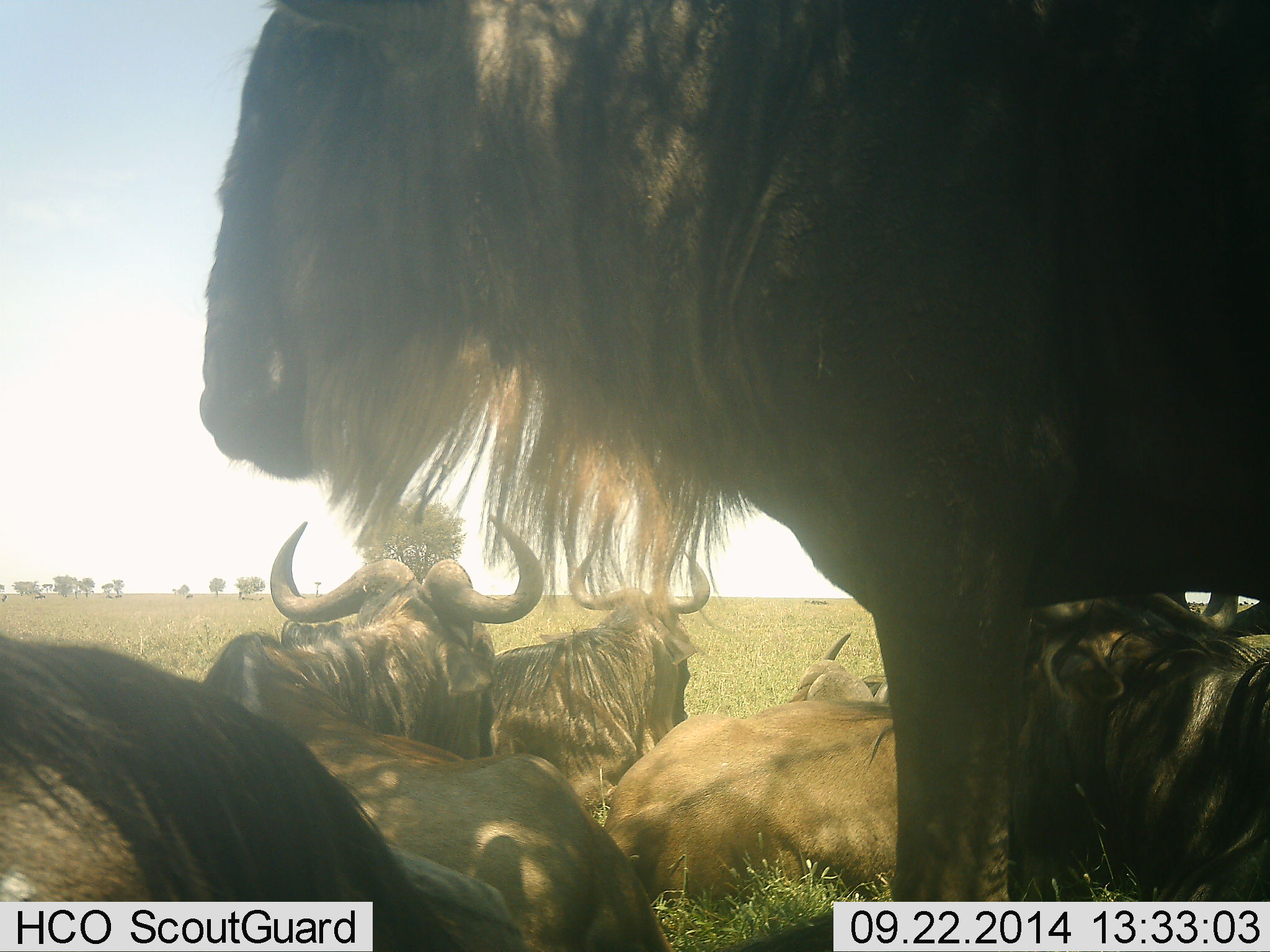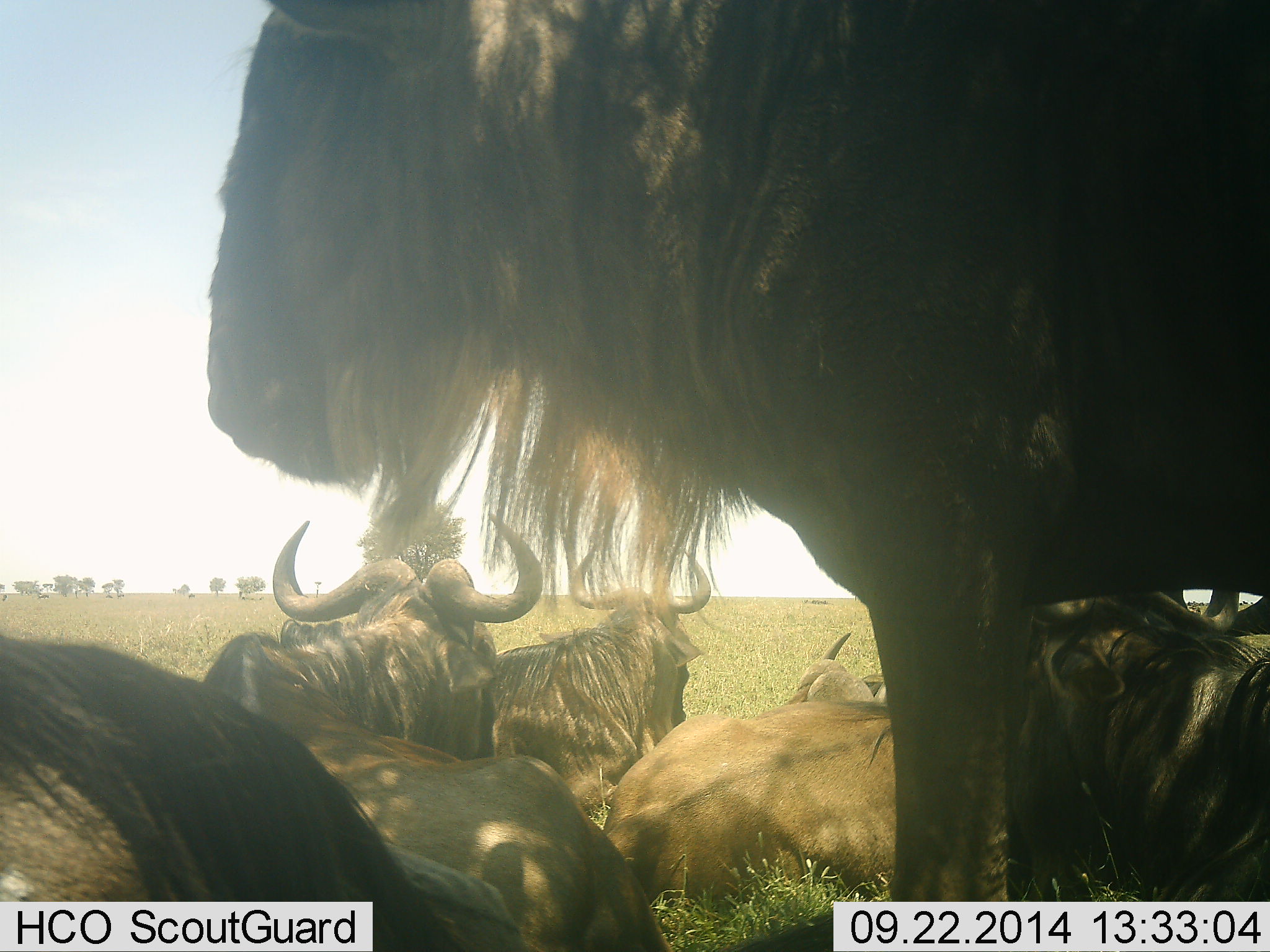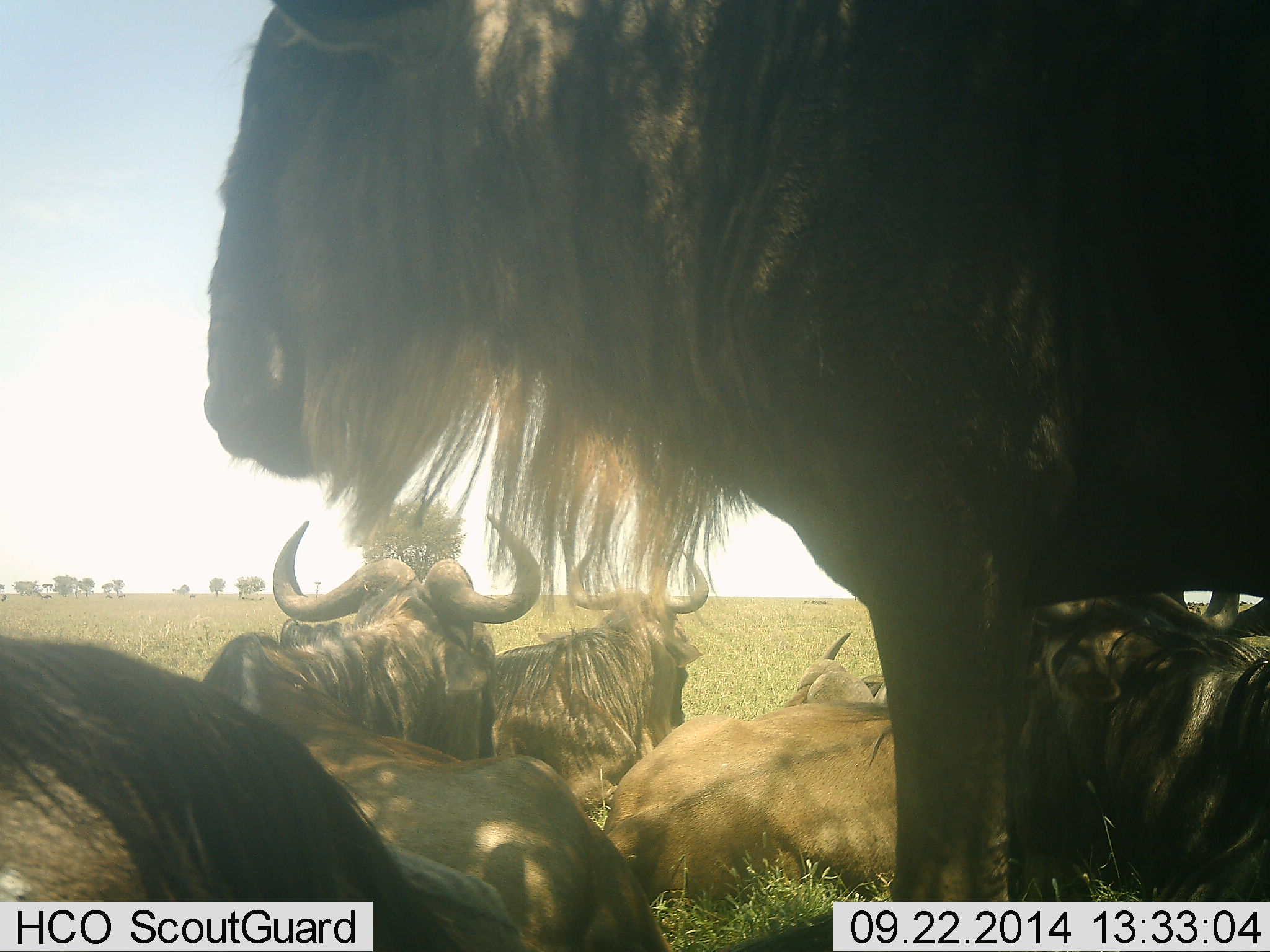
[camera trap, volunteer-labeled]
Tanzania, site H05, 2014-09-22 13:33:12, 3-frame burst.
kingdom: Animalia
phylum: Chordata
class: Mammalia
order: Artiodactyla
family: Bovidae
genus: Connochaetes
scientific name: Connochaetes taurinus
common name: blue wildebeest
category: wildebeest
Wildebeest (blue wildebeest) (Connochaetes taurinus), count 7. Behavior (volunteer vote fractions): standing 80%, resting 100%, moving 20%, interacting 10%. Young present (vote fraction): 0%. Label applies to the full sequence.